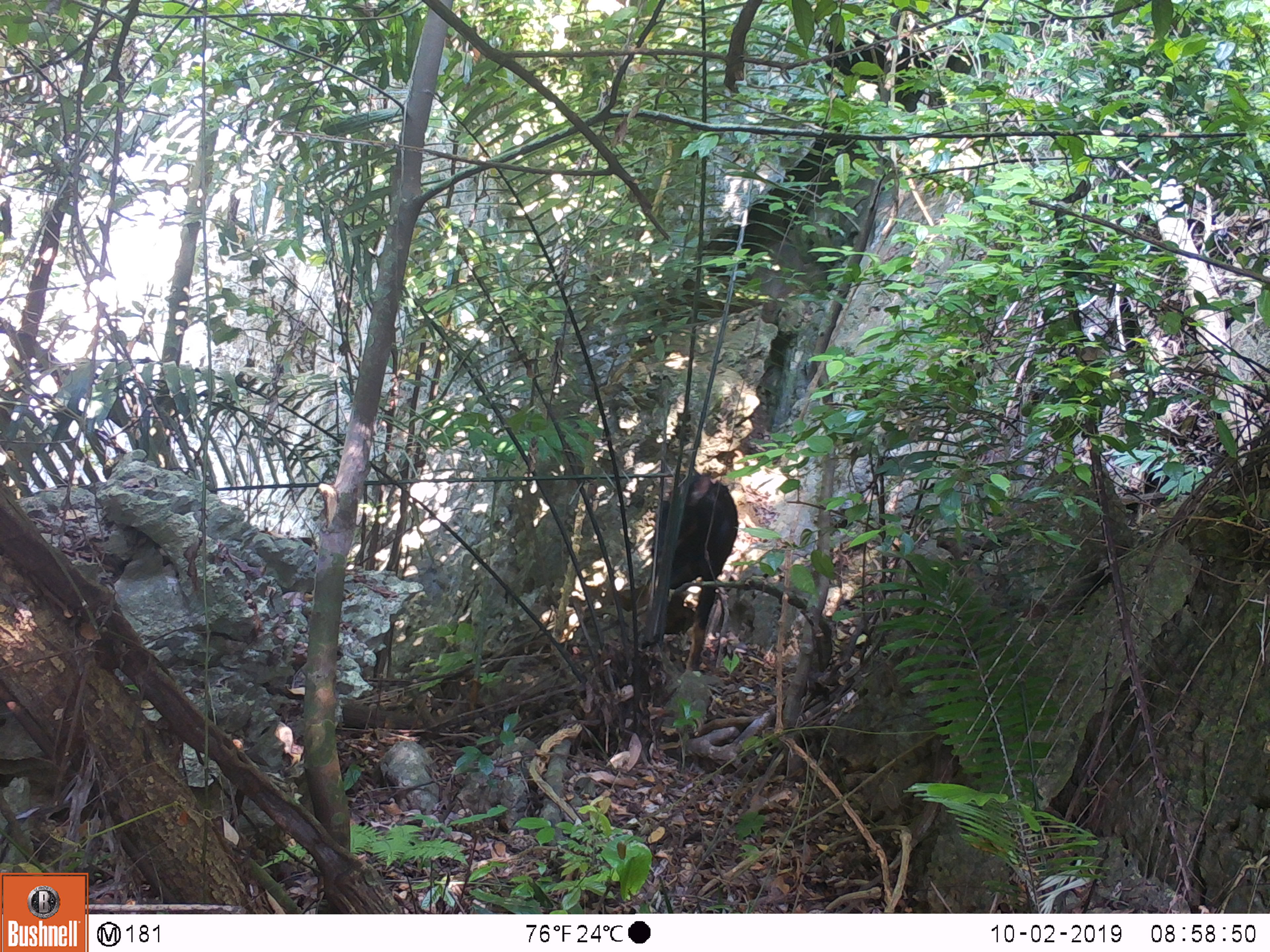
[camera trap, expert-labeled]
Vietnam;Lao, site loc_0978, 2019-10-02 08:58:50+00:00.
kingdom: Animalia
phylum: Chordata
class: Mammalia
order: Artiodactyla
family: Bovidae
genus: Capricornis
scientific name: Capricornis sumatraensis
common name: chinese serow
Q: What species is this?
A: Chinese serow (Capricornis sumatraensis).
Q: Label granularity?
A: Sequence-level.